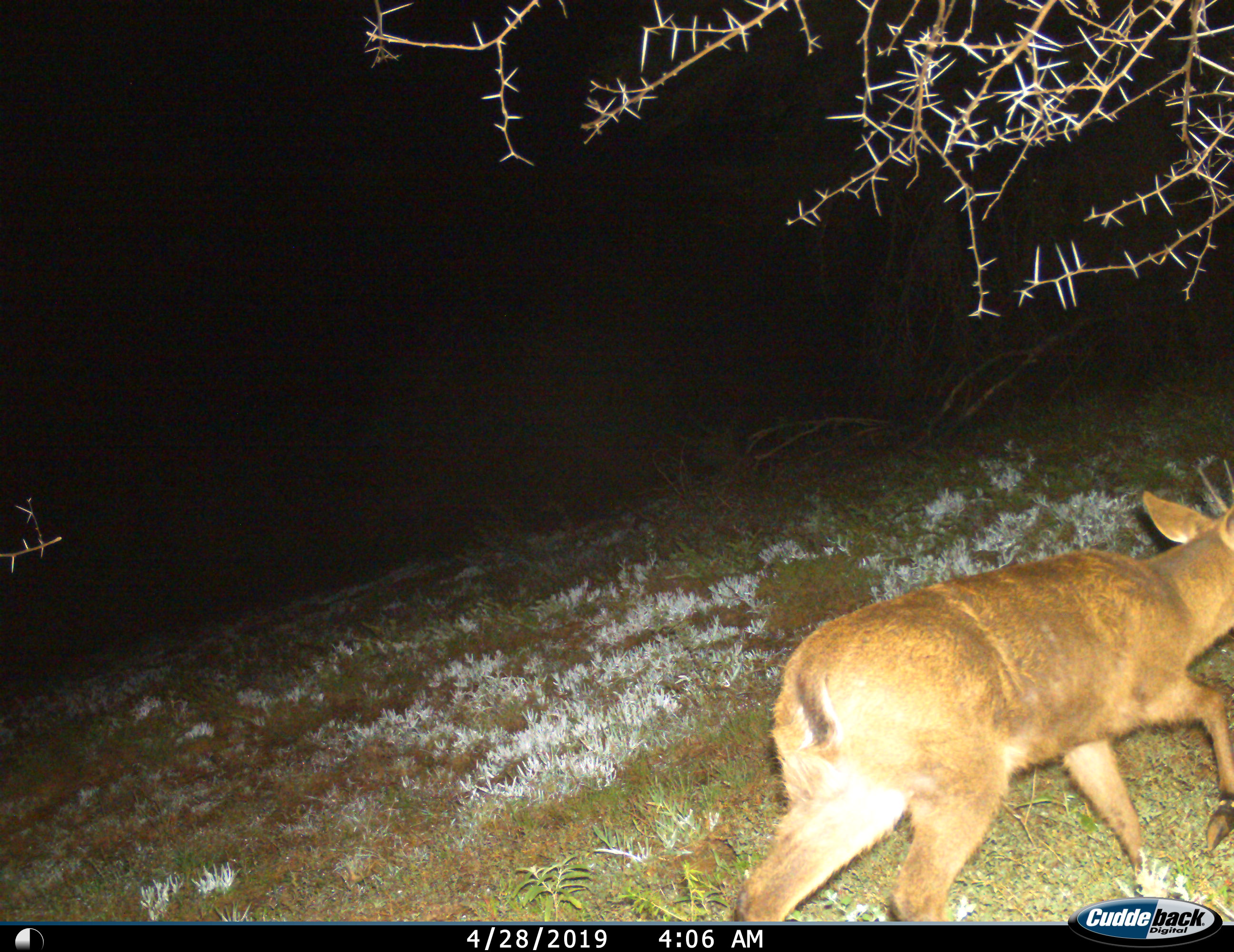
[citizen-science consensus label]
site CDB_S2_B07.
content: unidentified animal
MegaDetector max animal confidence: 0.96